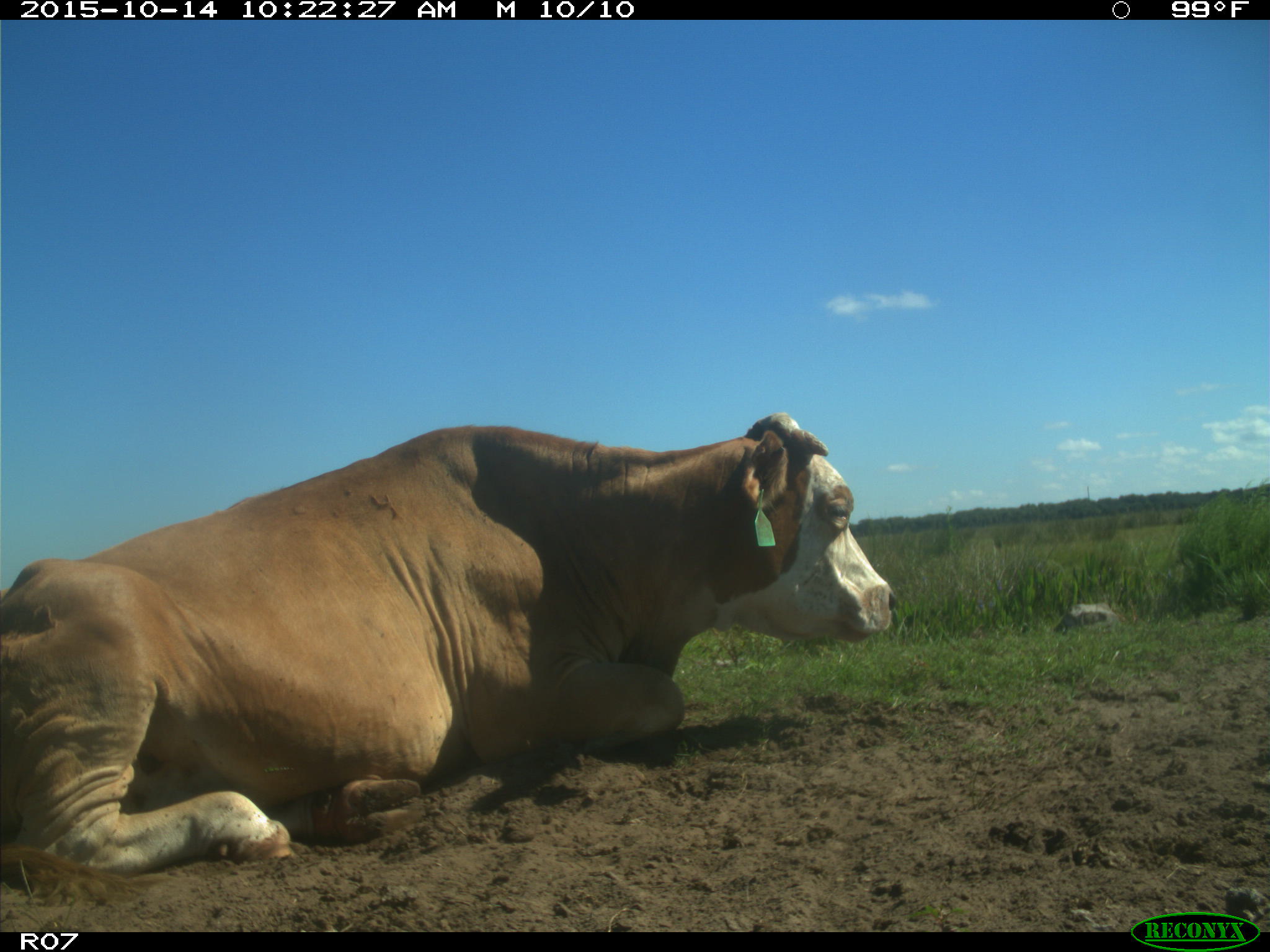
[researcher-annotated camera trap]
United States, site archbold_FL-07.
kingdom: Animalia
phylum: Chordata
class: Mammalia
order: Artiodactyla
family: Bovidae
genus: Bos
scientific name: Bos taurus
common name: domestic cow